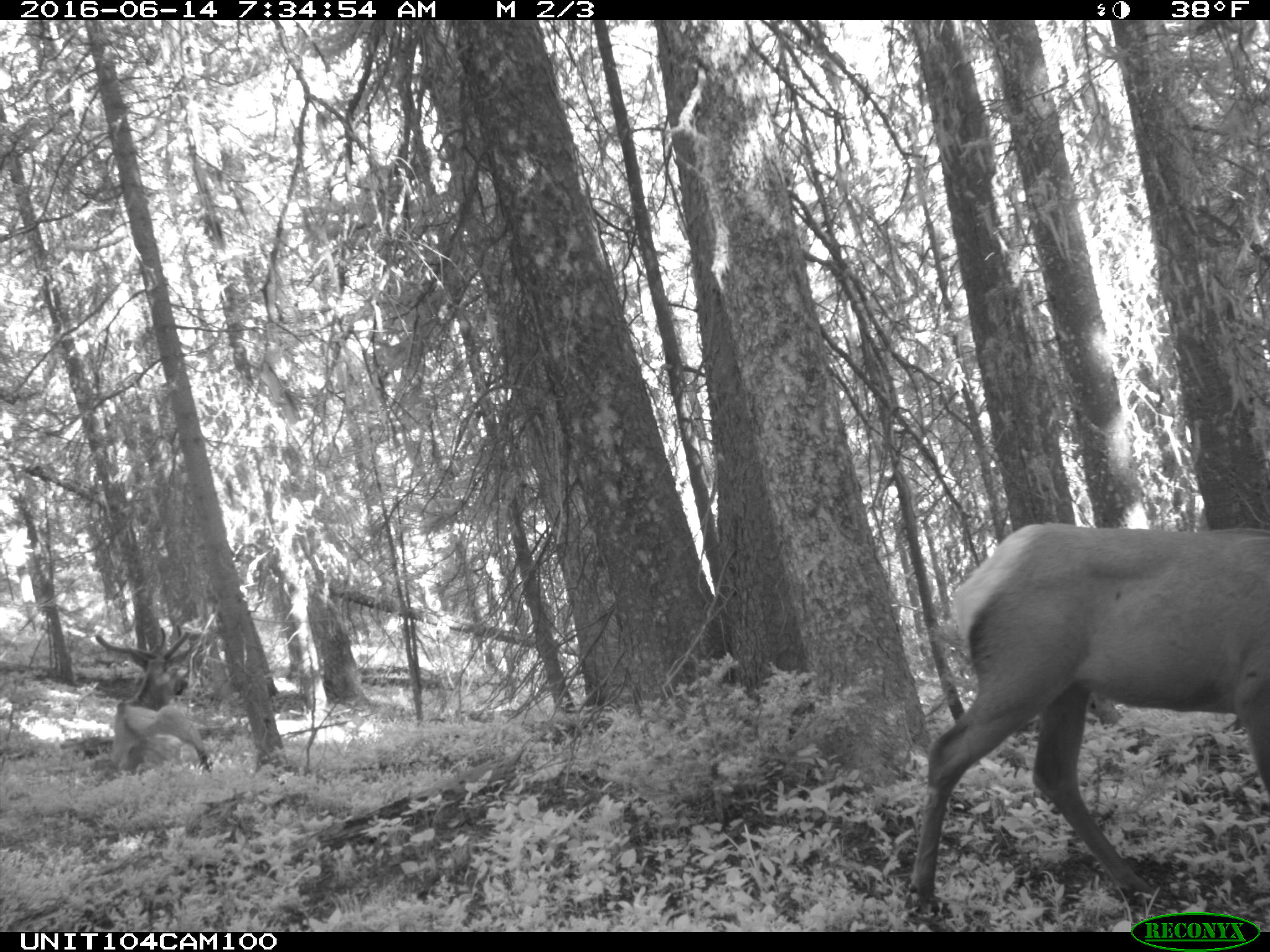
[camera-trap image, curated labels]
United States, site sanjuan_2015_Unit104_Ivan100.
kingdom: Animalia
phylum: Chordata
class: Mammalia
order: Artiodactyla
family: Cervidae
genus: Cervus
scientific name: Cervus elaphus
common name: red deer